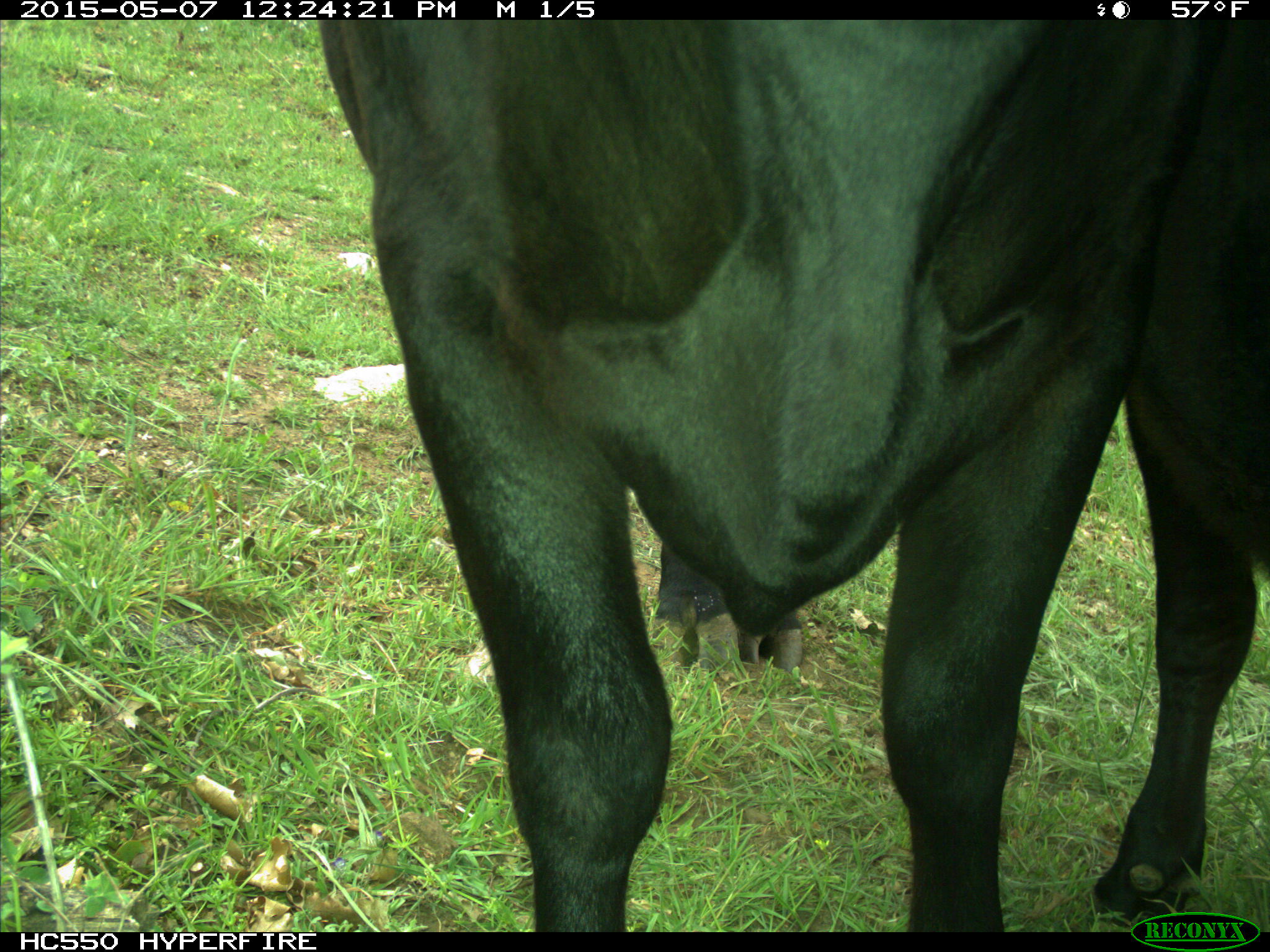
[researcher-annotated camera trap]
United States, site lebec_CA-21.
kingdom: Animalia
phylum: Chordata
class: Mammalia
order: Artiodactyla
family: Bovidae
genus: Bos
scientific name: Bos taurus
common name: domestic cow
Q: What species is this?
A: Bos taurus (domestic cow).